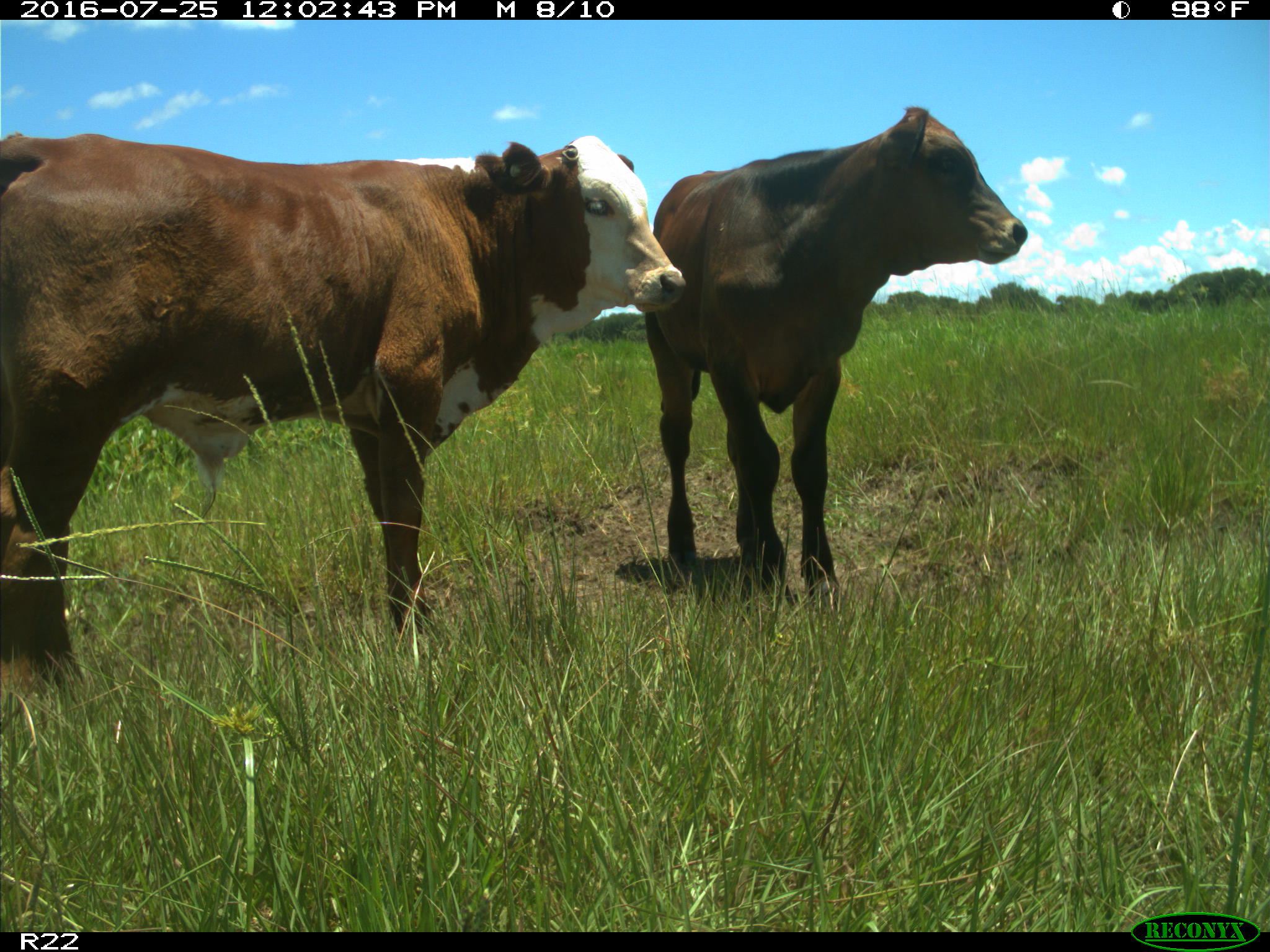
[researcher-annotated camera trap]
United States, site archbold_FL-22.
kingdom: Animalia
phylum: Chordata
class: Mammalia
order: Artiodactyla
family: Bovidae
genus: Bos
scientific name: Bos taurus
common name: domestic cow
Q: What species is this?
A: Bos taurus (domestic cow).